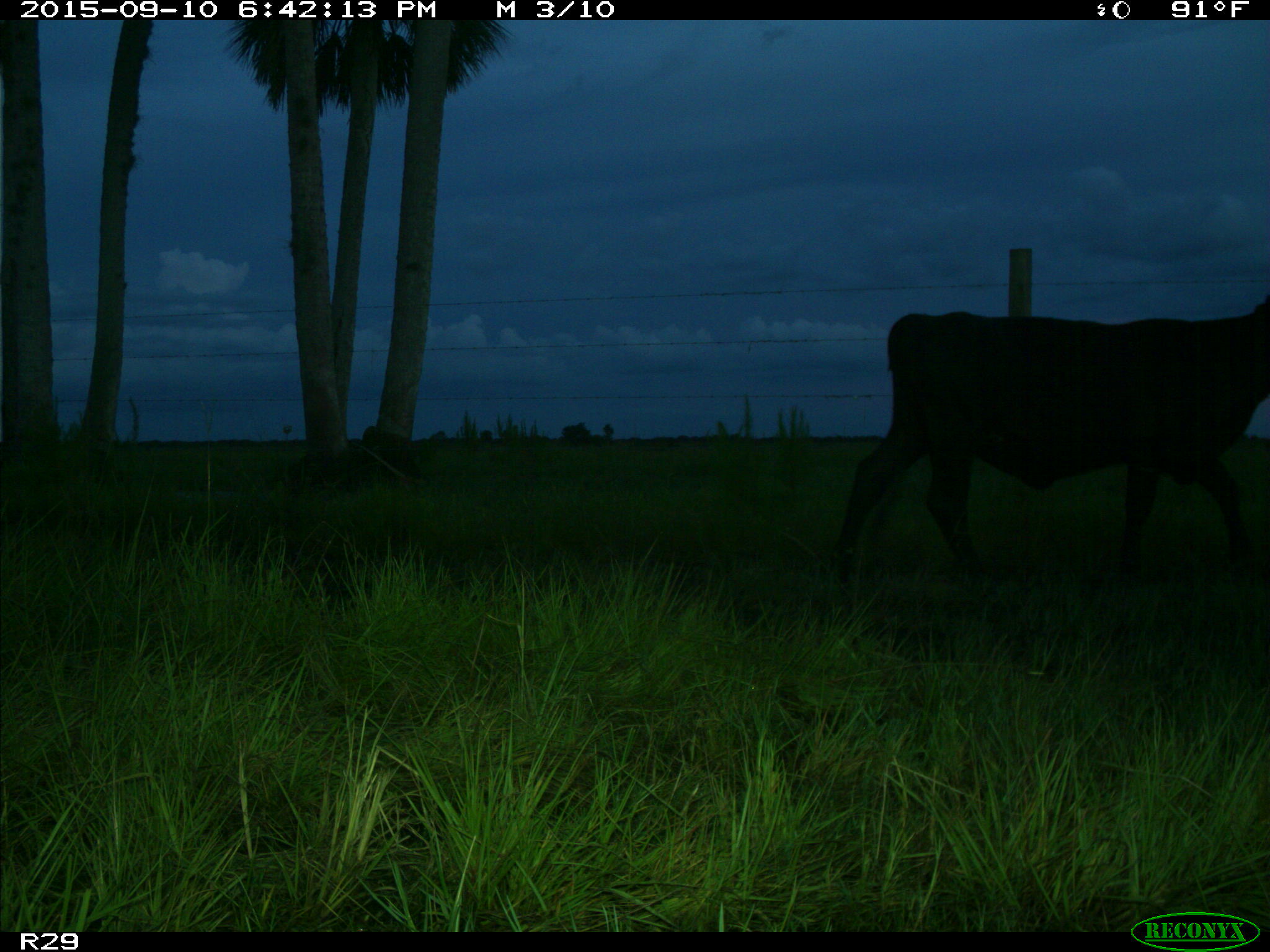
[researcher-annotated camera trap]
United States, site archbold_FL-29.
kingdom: Animalia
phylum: Chordata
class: Mammalia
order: Artiodactyla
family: Bovidae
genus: Bos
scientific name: Bos taurus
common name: domestic cow